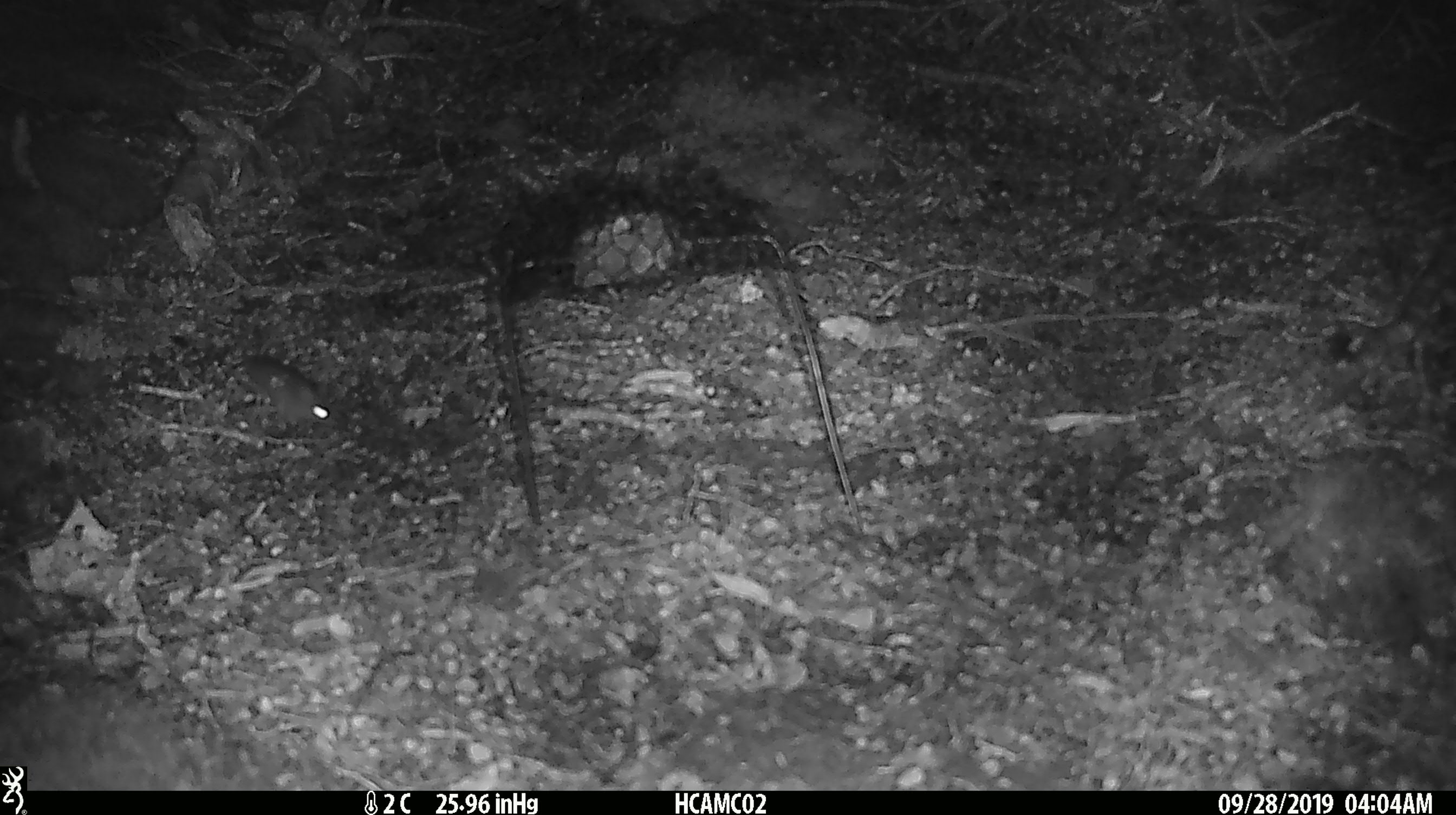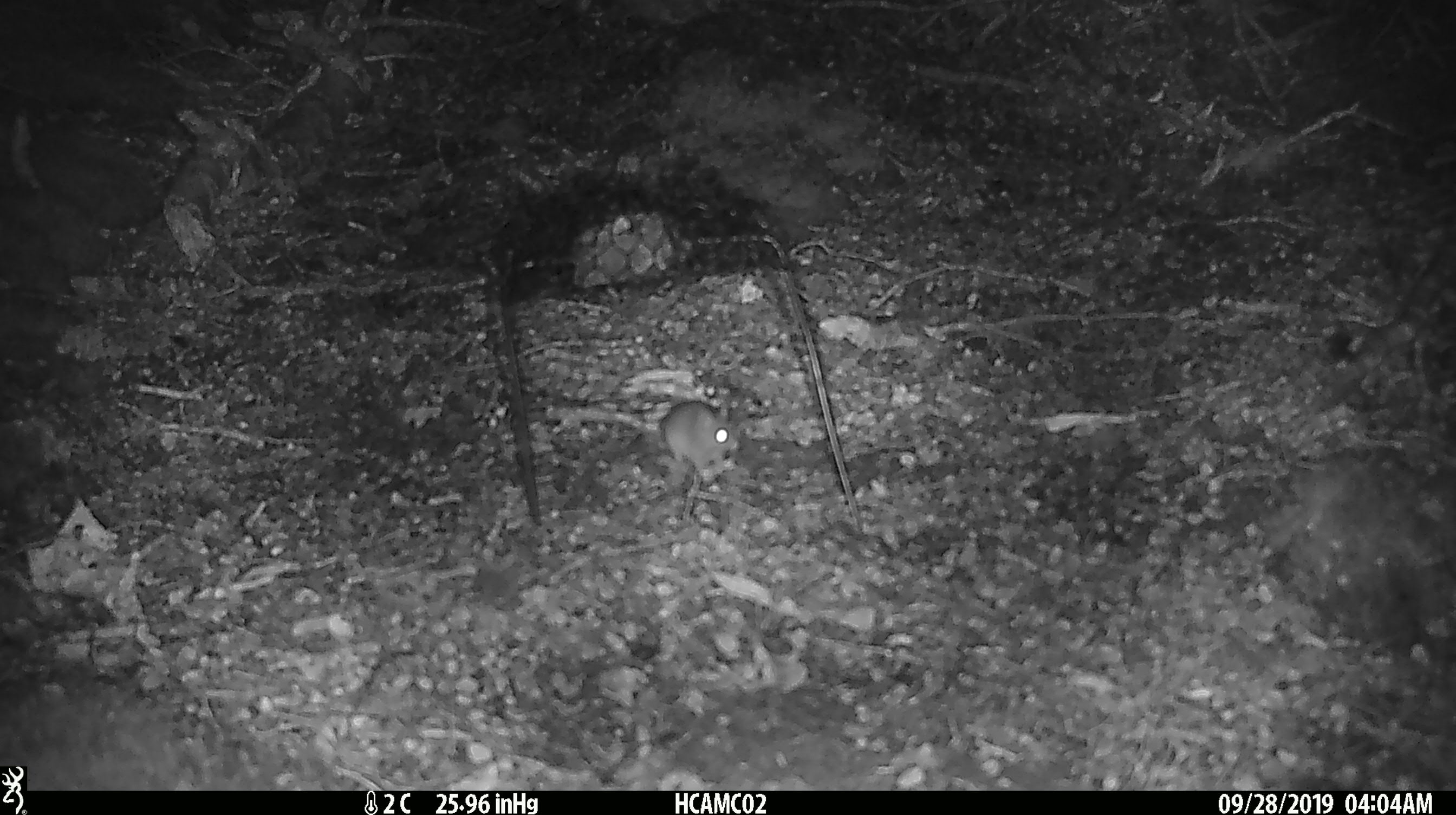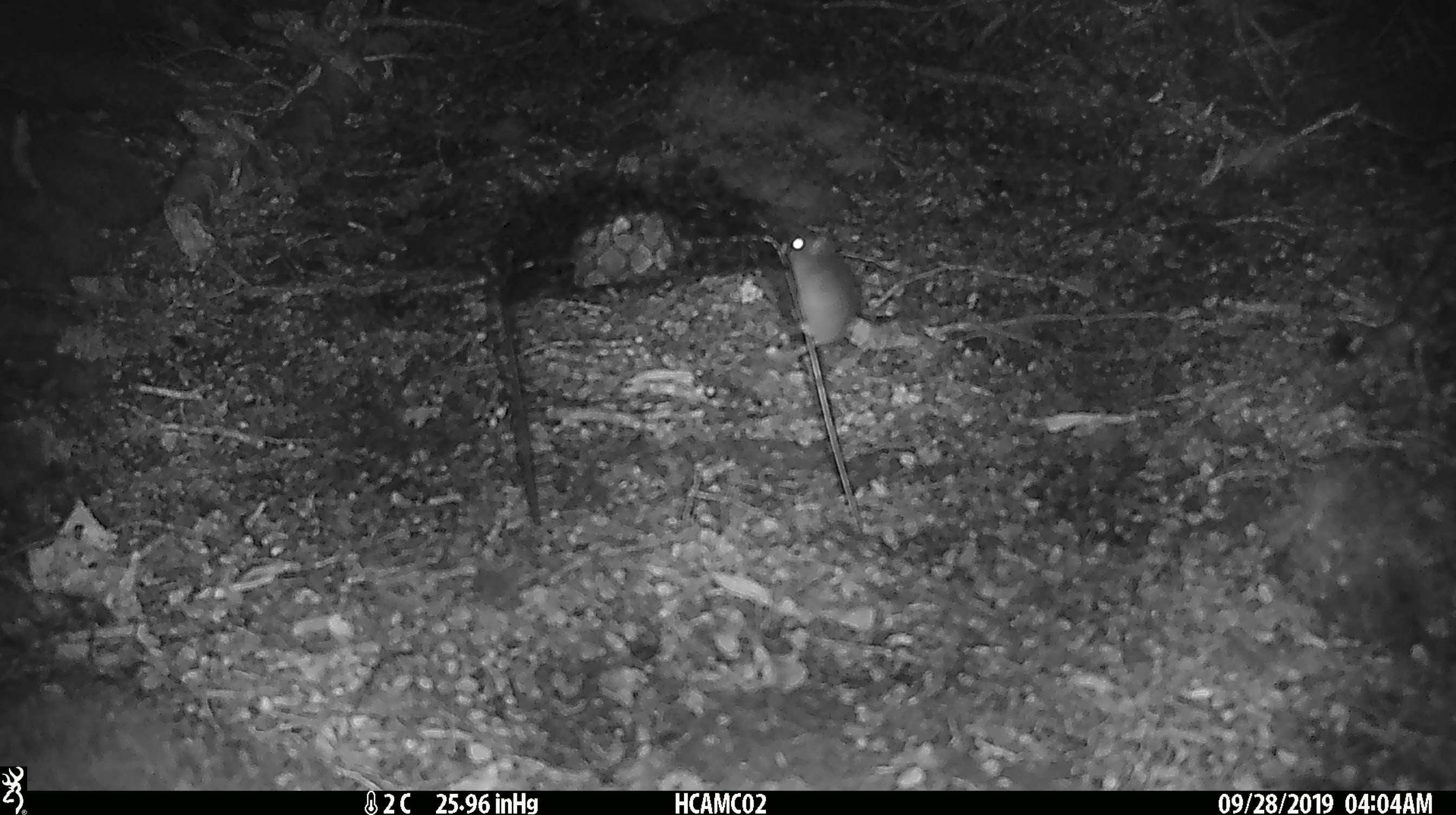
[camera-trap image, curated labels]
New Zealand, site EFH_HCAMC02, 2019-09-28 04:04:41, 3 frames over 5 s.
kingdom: Animalia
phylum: Chordata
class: Mammalia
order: Rodentia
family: Muridae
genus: Mus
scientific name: Mus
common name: mouse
Mouse (Mus).